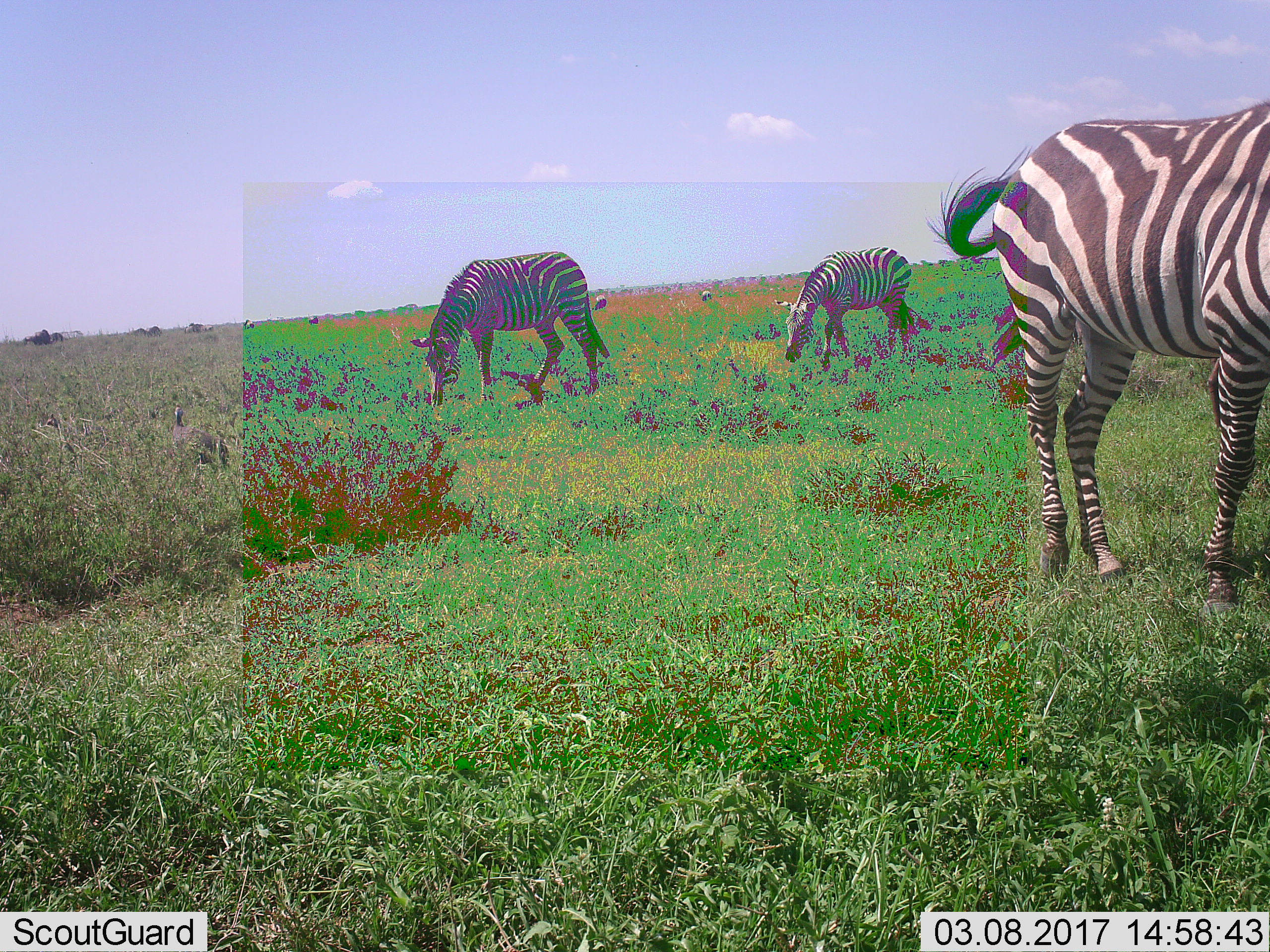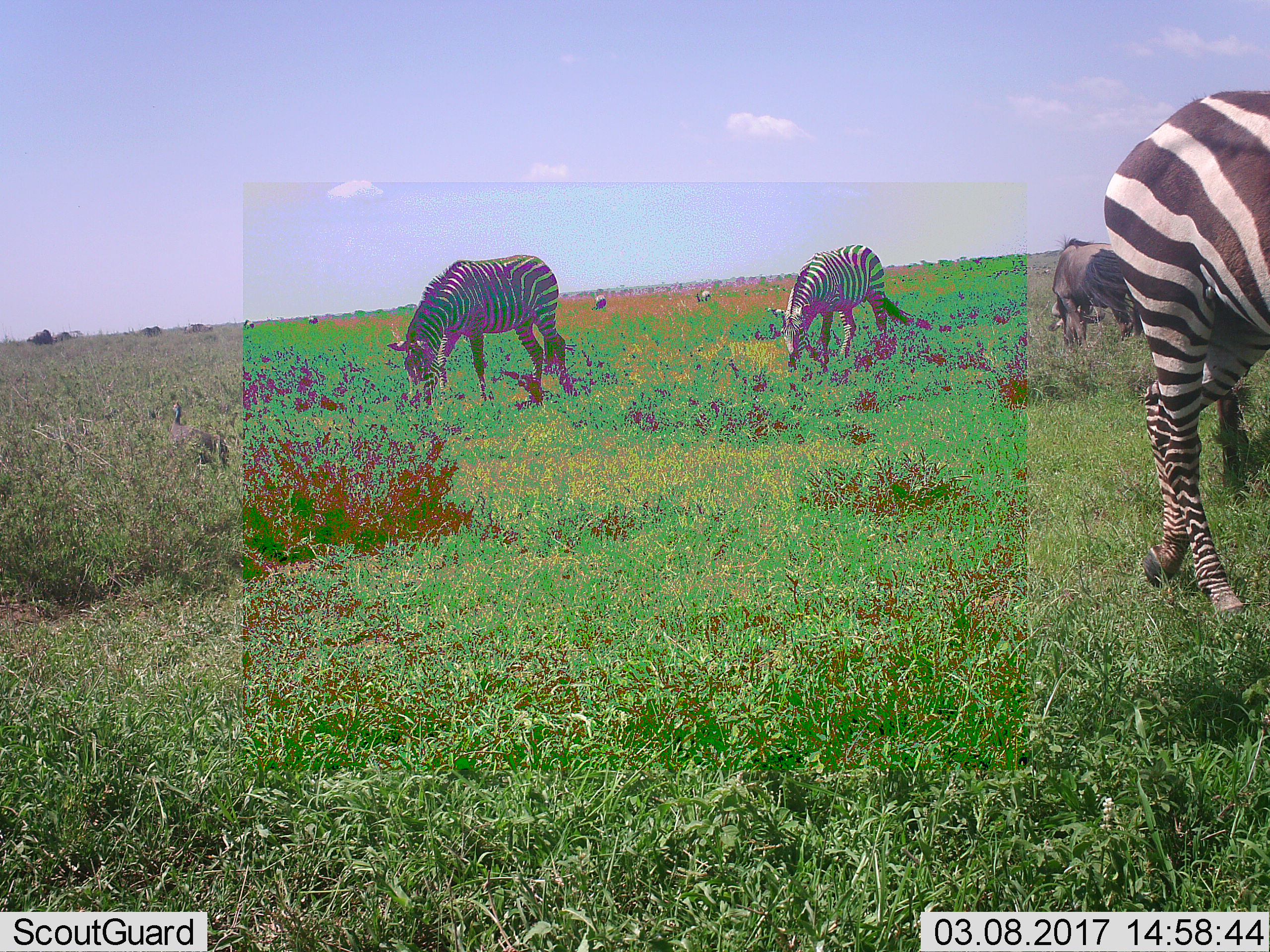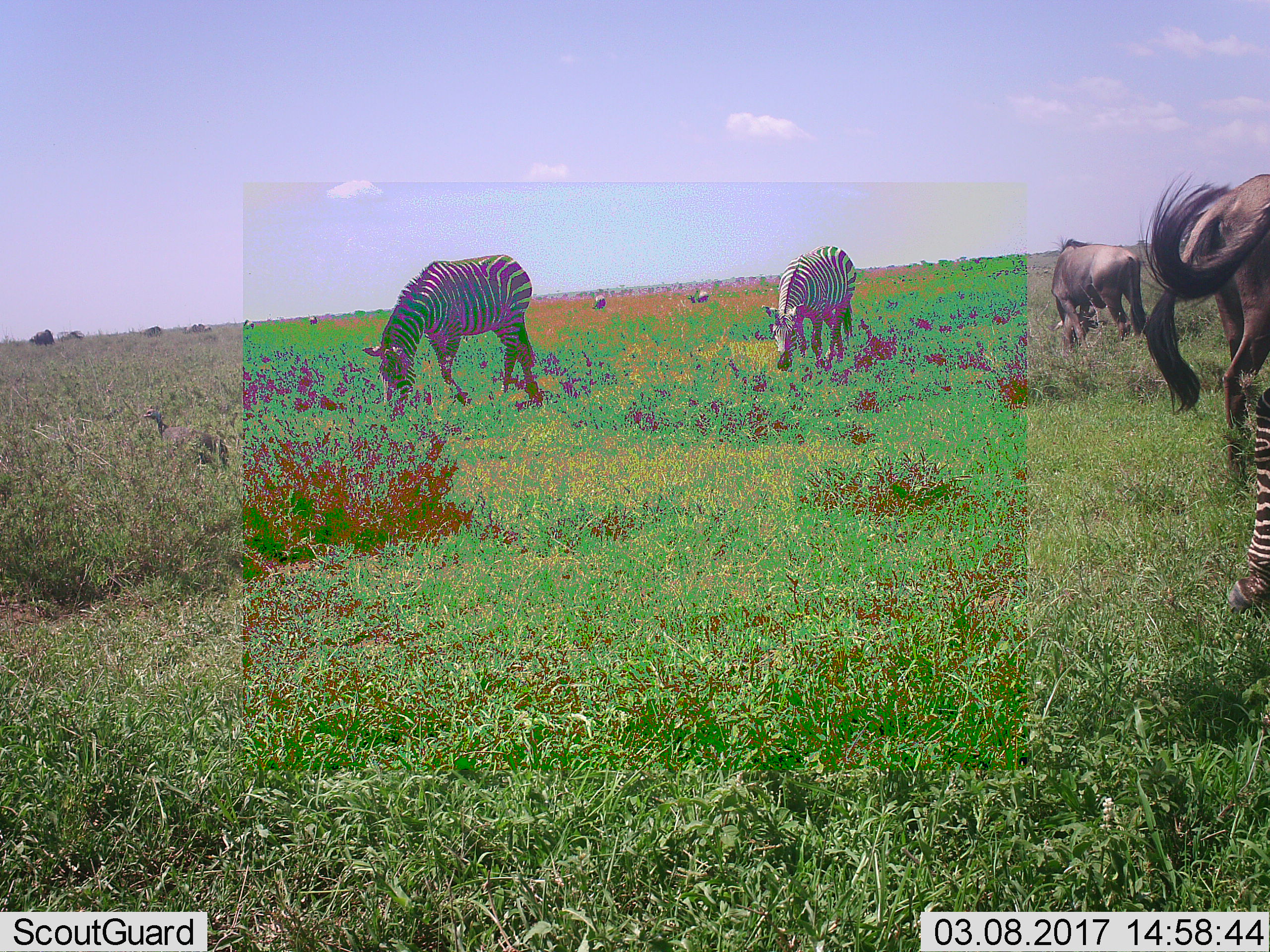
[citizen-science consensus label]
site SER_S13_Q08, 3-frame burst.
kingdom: Animalia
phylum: Chordata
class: Mammalia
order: Perissodactyla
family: Equidae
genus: Equus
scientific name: Equus quagga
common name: plains zebra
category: zebraplains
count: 3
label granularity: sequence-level